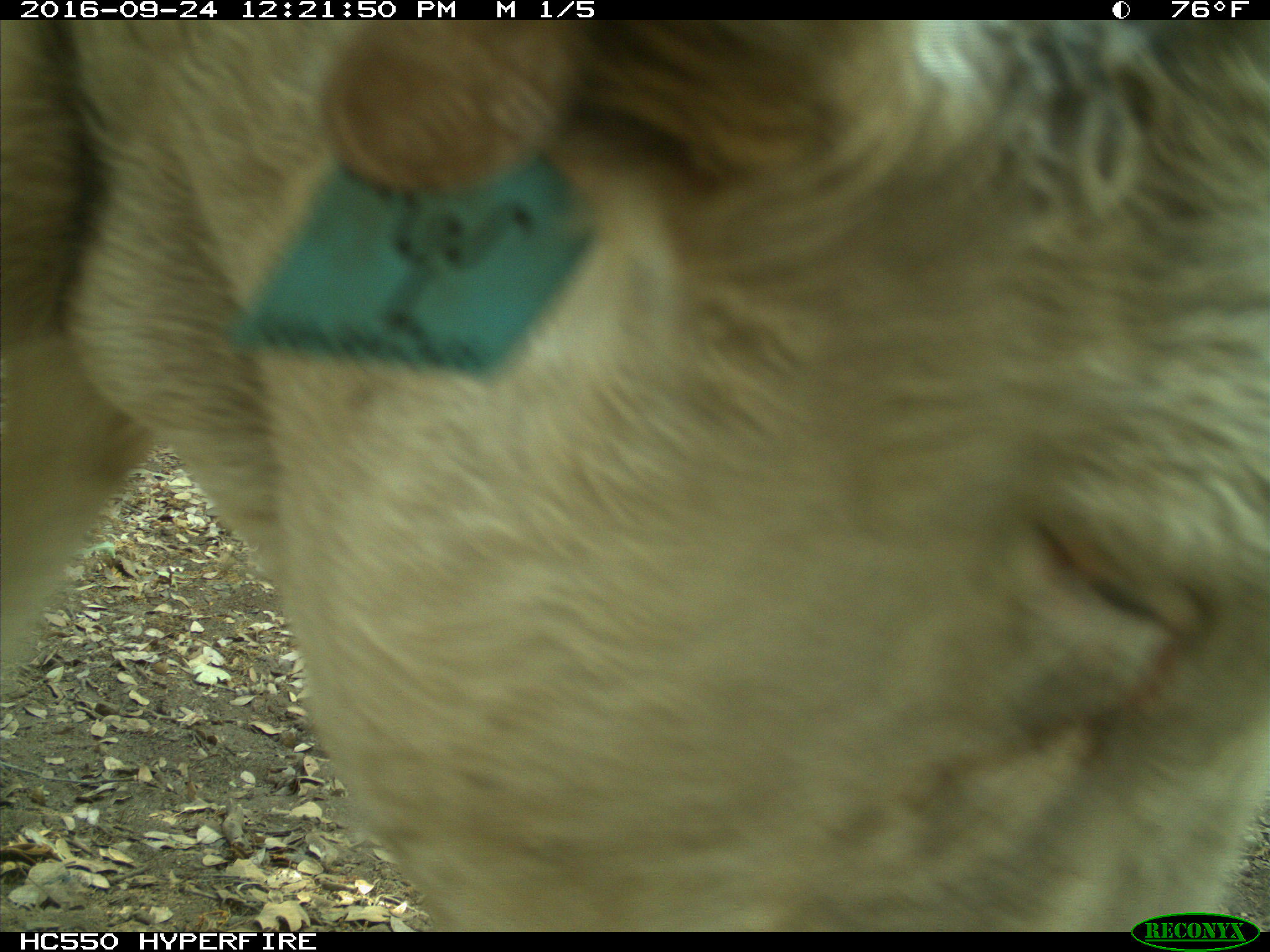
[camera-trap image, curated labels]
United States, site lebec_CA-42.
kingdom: Animalia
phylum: Chordata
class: Mammalia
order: Artiodactyla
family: Bovidae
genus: Bos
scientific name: Bos taurus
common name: domestic cow